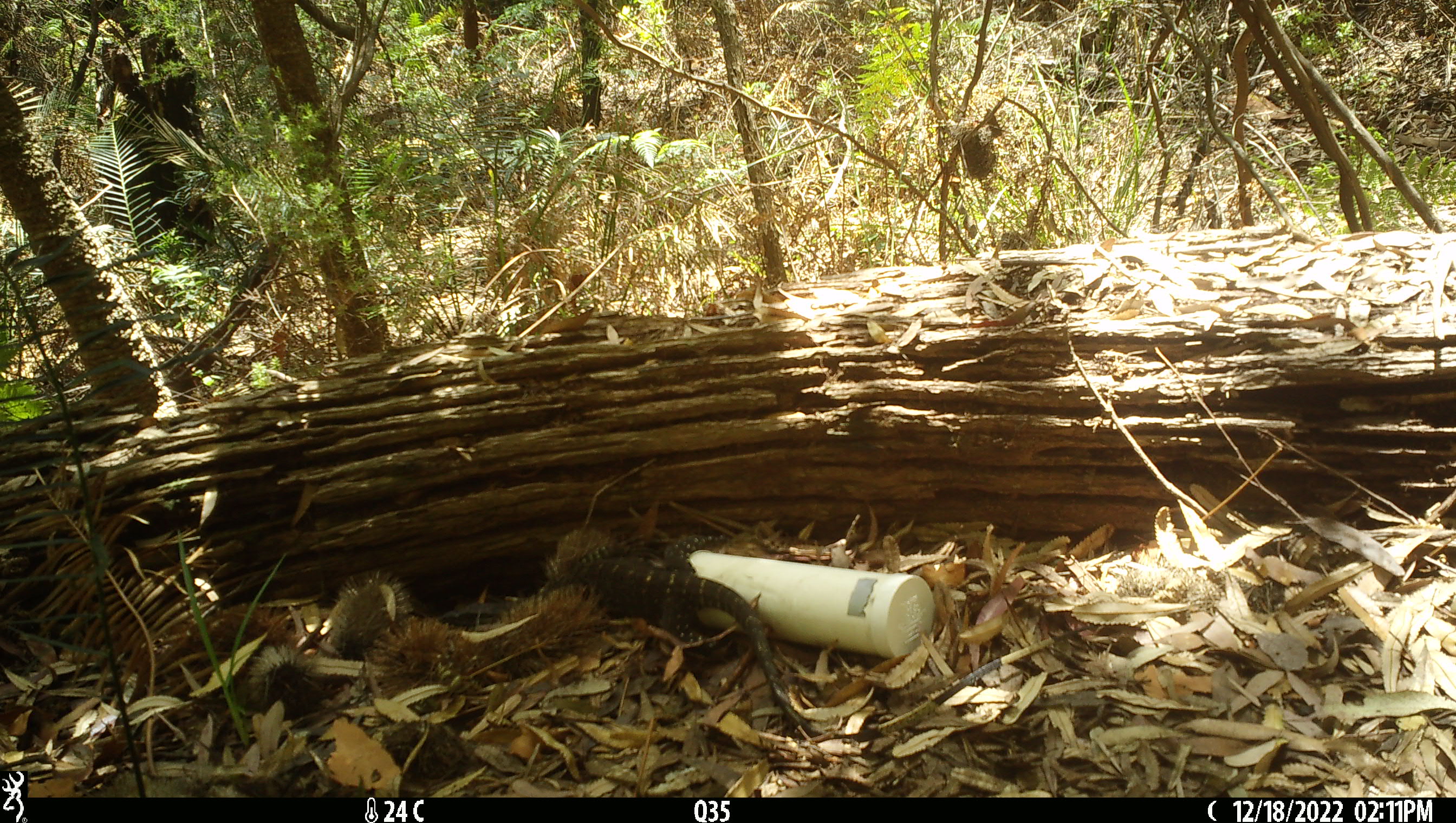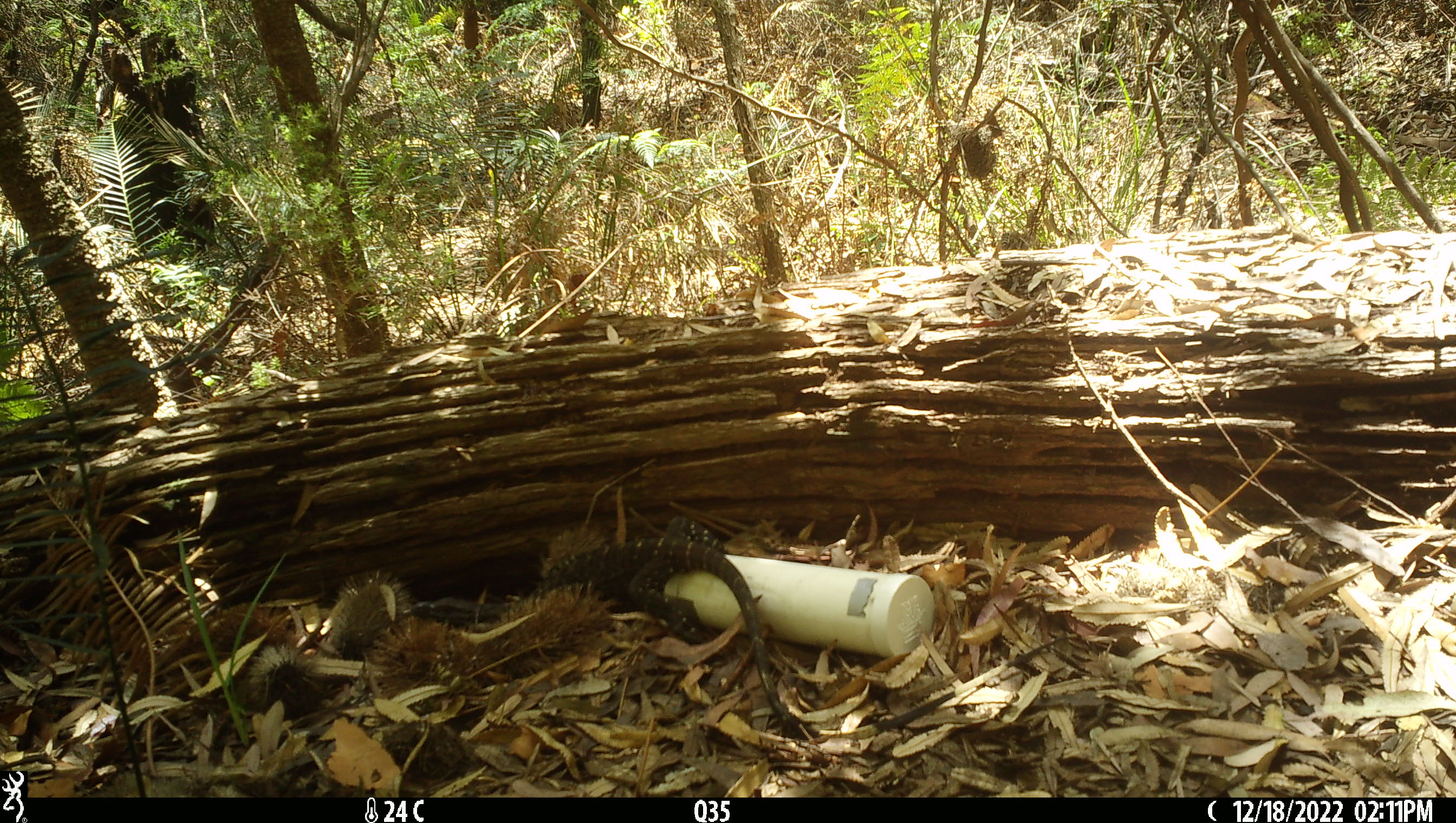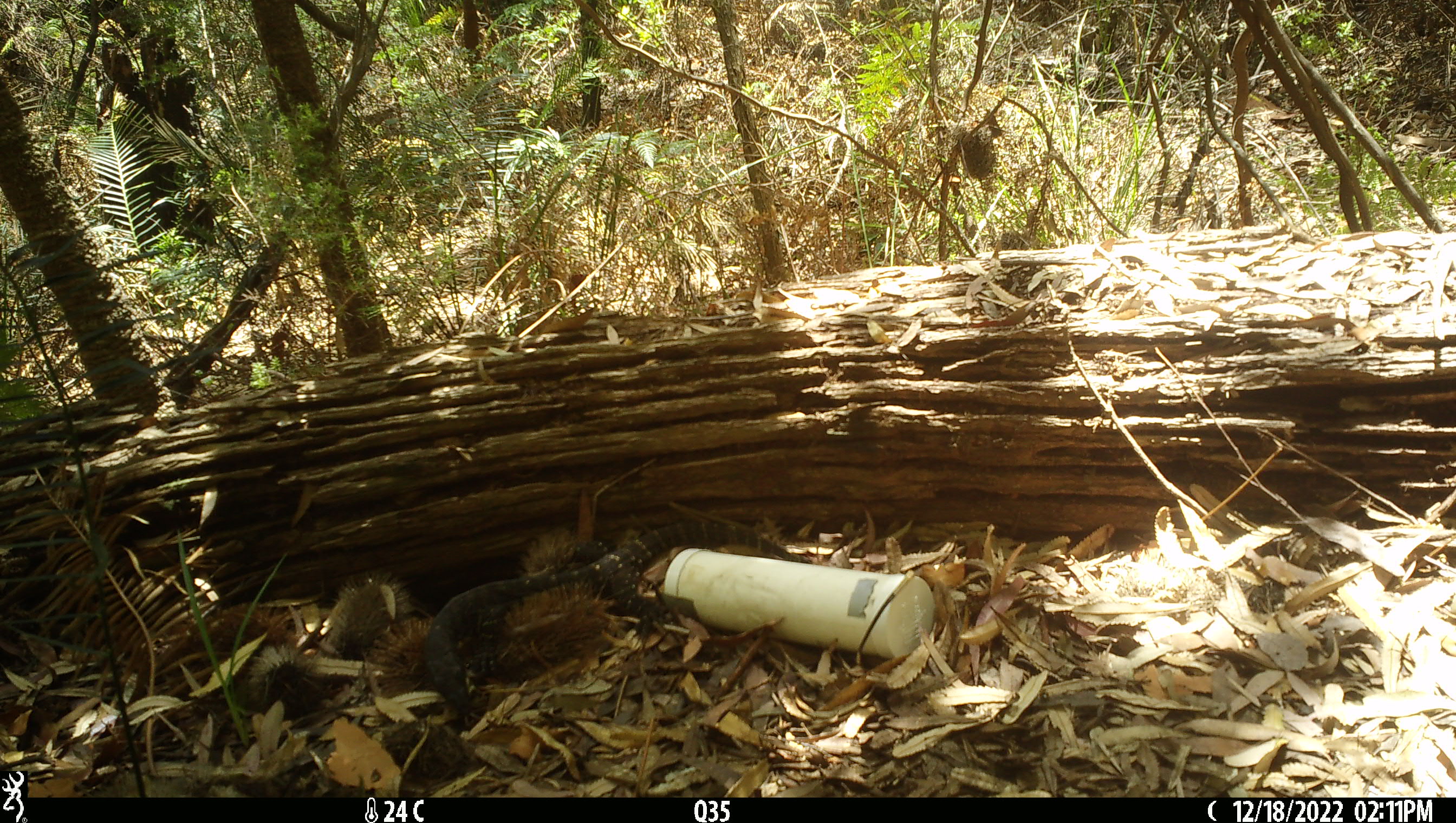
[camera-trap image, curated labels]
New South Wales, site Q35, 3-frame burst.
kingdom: Animalia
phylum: Chordata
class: Reptilia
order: Squamata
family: Varanidae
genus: Varanus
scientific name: Varanus varius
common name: lace monitor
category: goanna